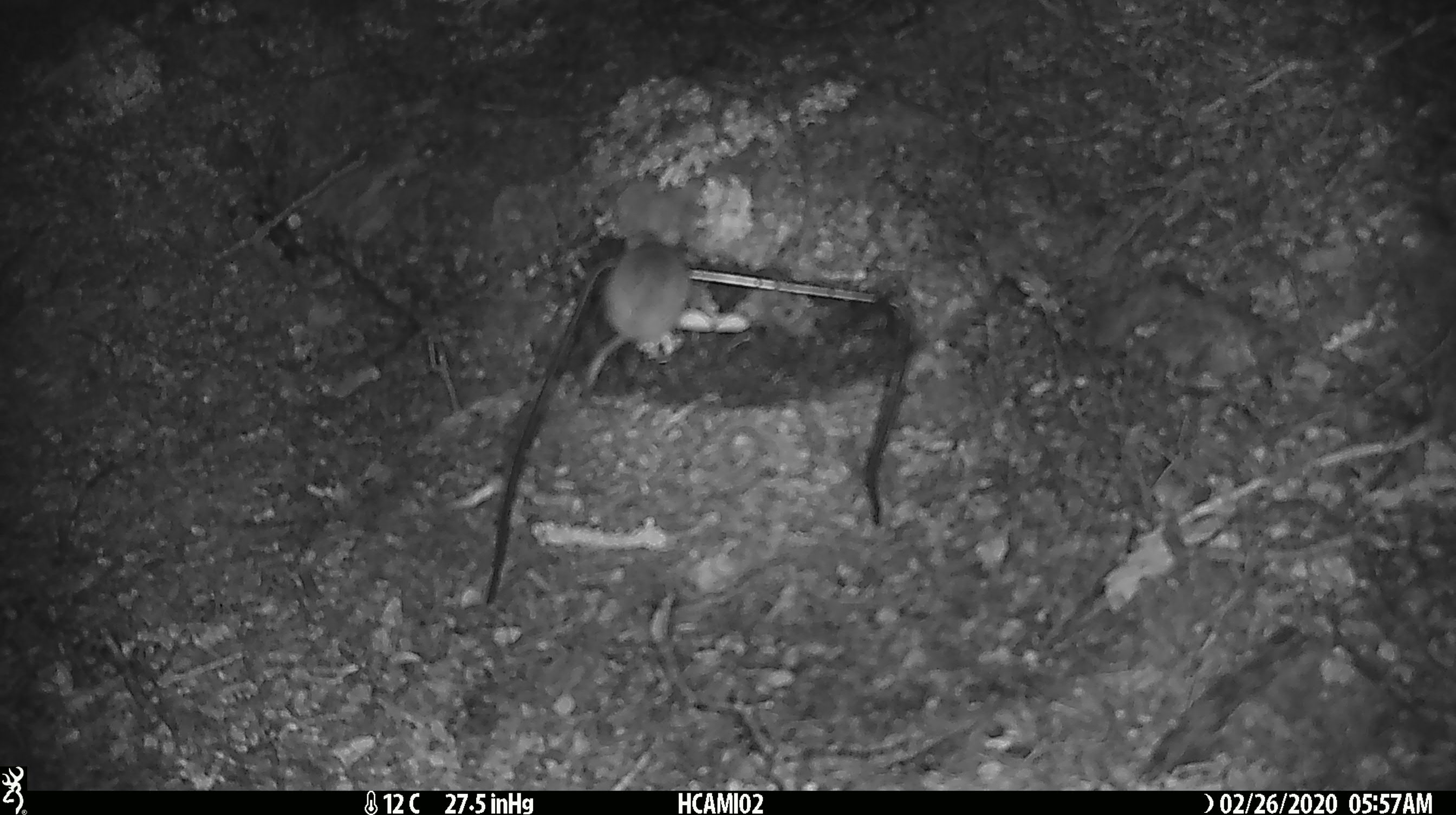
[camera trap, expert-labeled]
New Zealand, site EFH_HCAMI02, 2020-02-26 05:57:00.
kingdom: Animalia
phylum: Chordata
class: Mammalia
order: Rodentia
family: Muridae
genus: Mus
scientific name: Mus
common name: mouse